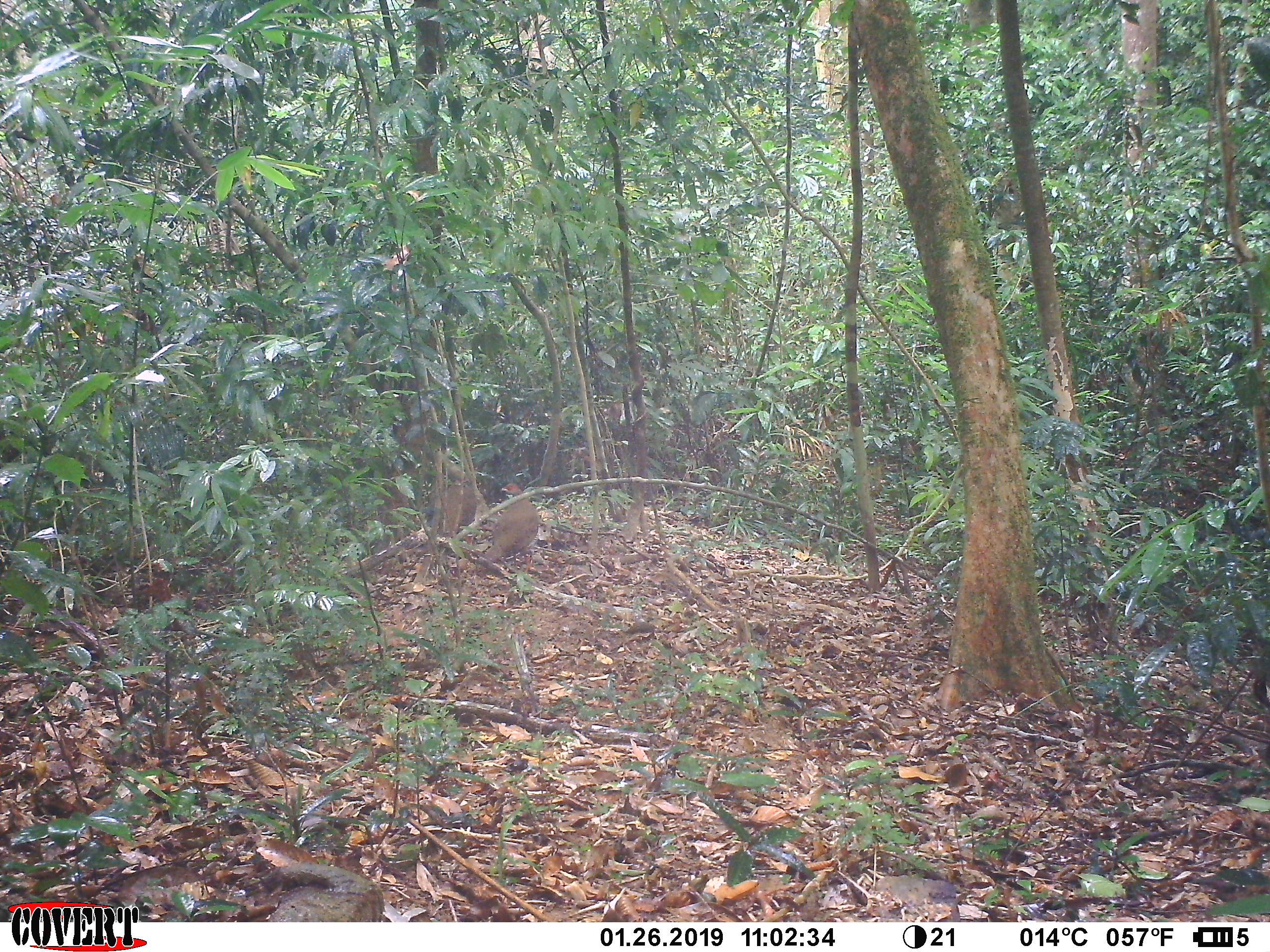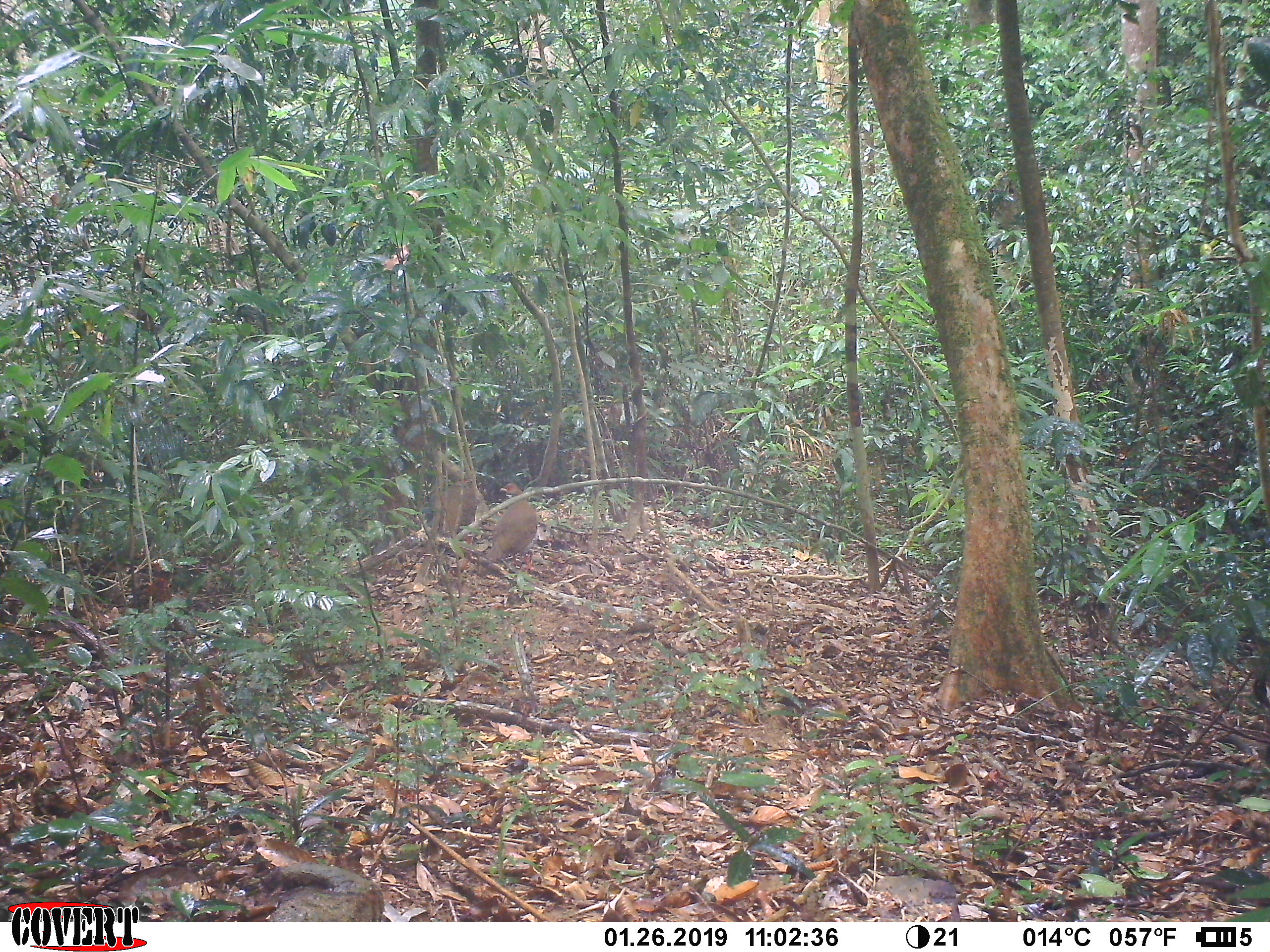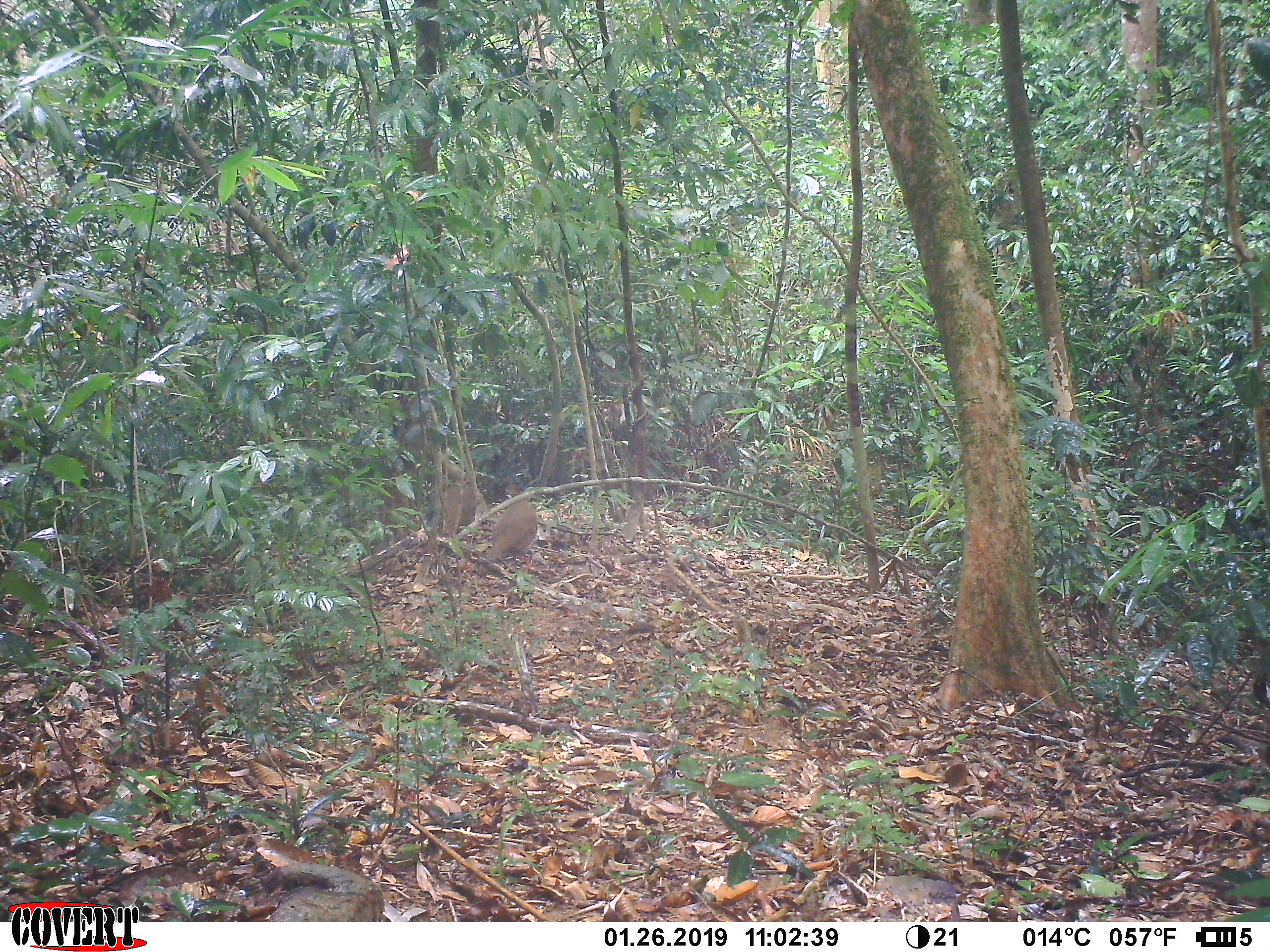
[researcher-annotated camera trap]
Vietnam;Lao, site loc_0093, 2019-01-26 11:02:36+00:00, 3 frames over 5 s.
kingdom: Animalia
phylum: Chordata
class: Aves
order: Galliformes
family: Phasianidae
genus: Lophura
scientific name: Lophura nycthemera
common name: silver pheasant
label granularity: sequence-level